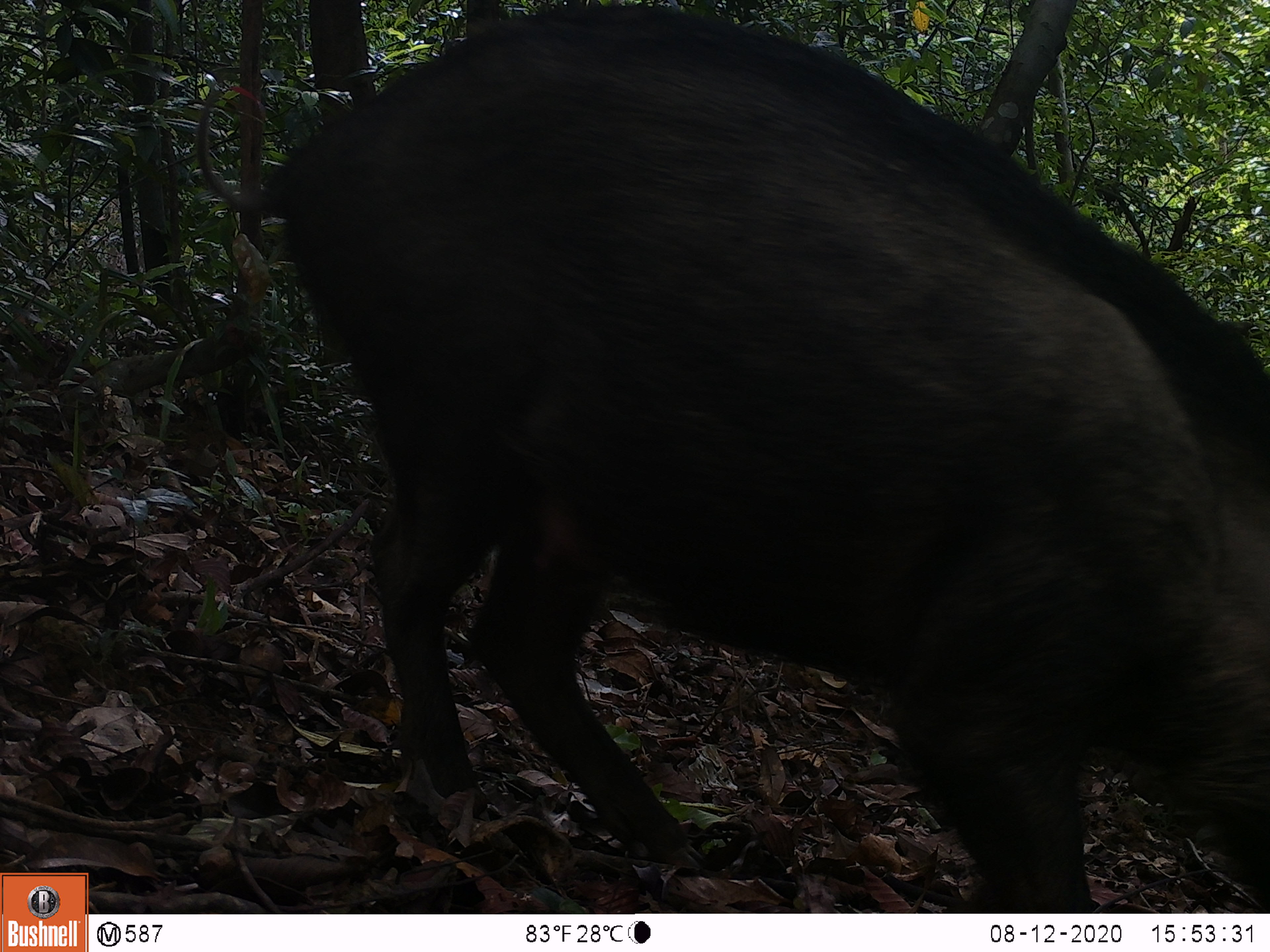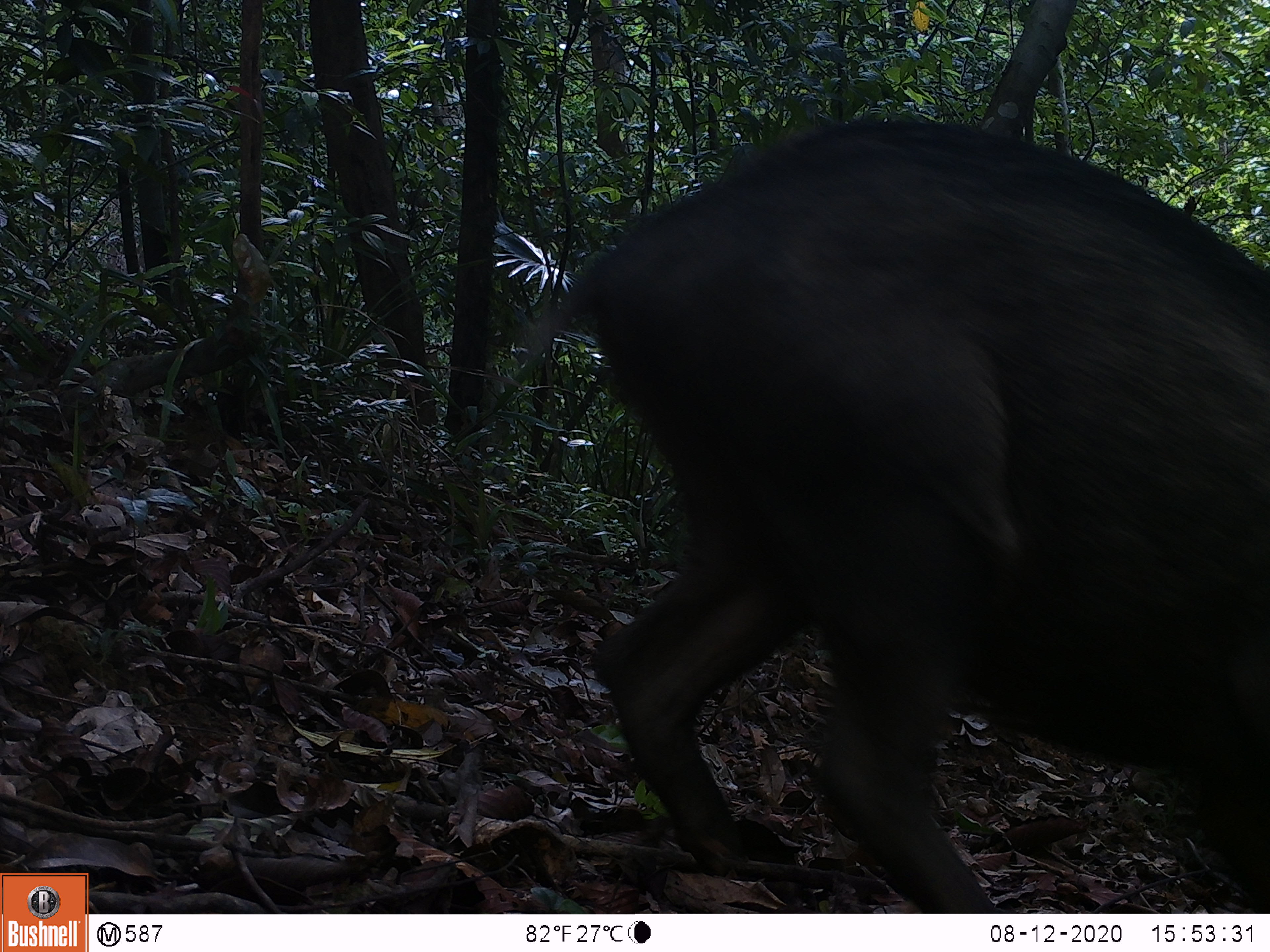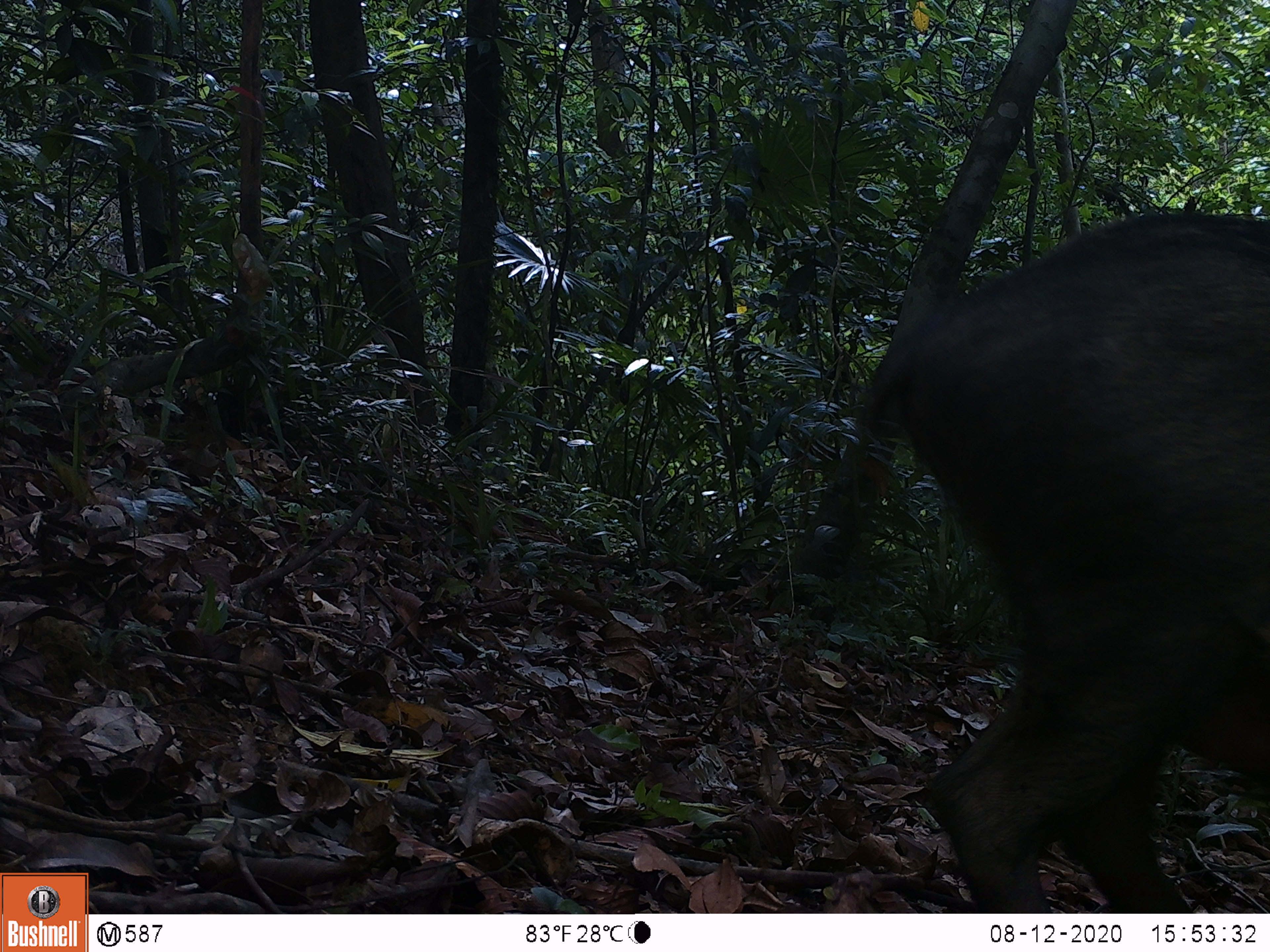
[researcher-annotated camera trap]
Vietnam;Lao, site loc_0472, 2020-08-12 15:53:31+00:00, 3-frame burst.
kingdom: Animalia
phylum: Chordata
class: Mammalia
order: Artiodactyla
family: Suidae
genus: Sus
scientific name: Sus scrofa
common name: eurasian wild pig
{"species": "eurasian wild pig (Sus scrofa)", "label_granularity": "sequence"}